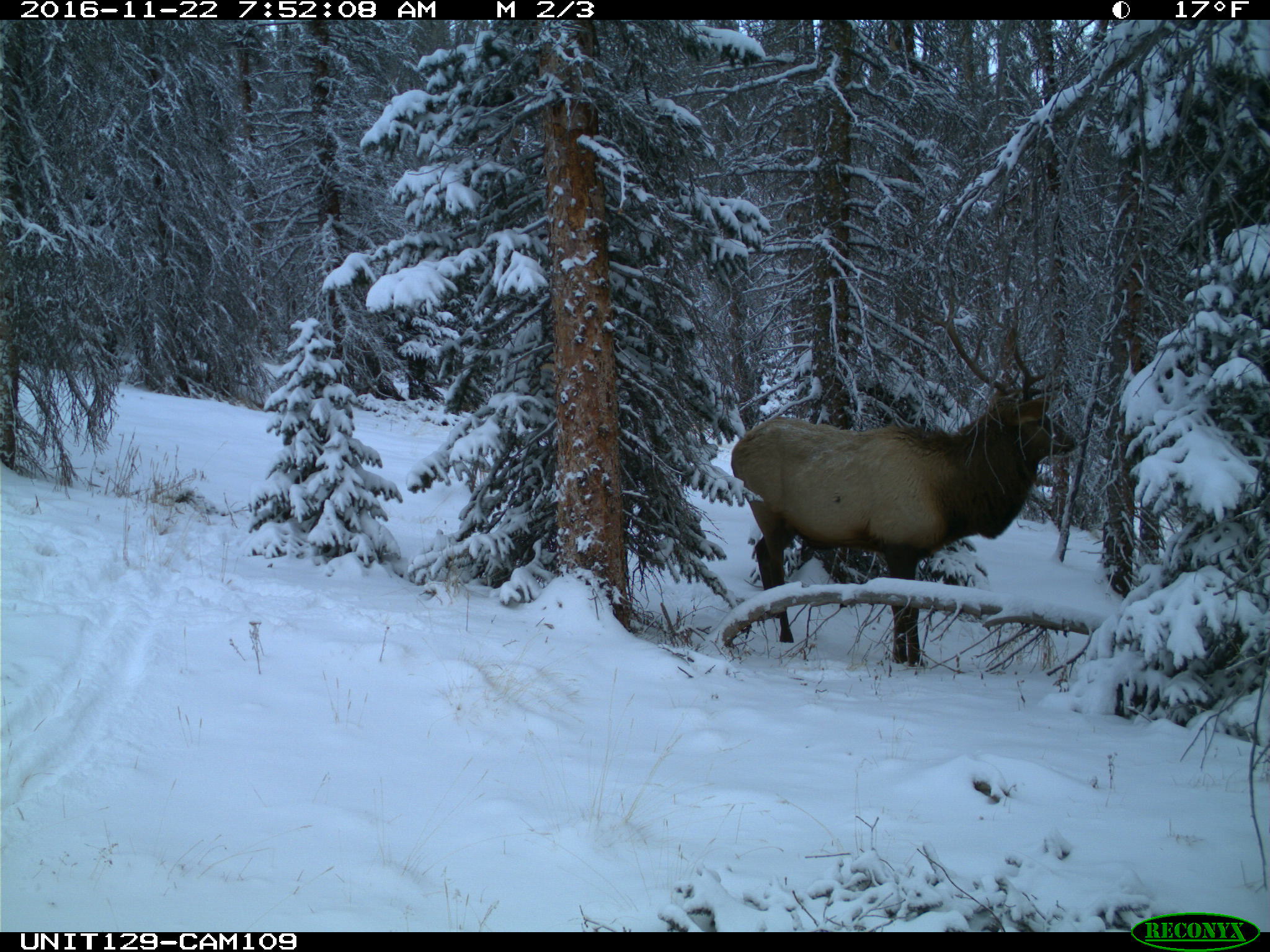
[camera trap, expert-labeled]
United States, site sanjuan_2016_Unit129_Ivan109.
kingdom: Animalia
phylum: Chordata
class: Mammalia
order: Artiodactyla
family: Cervidae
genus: Cervus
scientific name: Cervus elaphus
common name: red deer